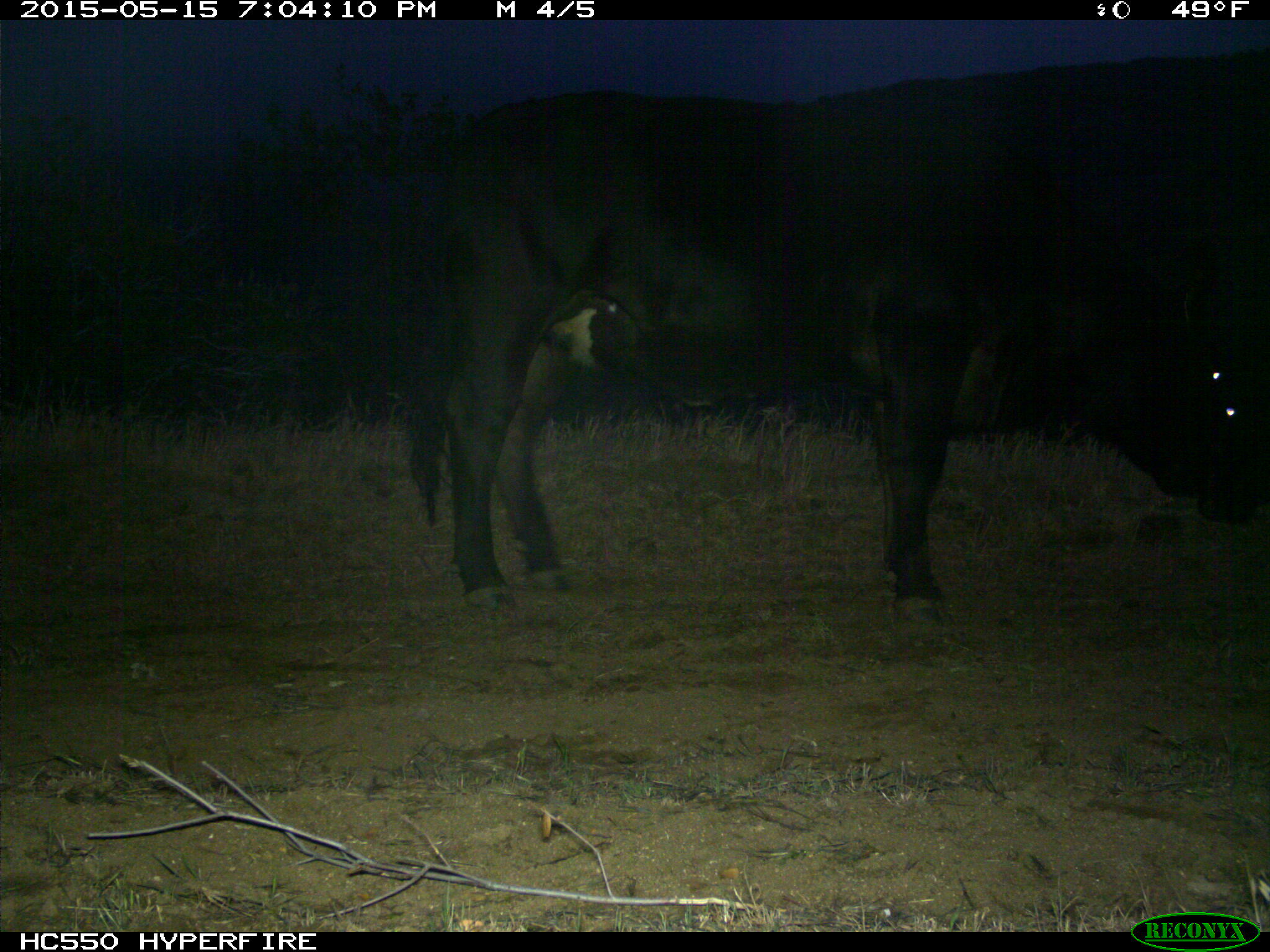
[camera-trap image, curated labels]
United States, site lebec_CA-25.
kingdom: Animalia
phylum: Chordata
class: Mammalia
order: Artiodactyla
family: Bovidae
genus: Bos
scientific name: Bos taurus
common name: domestic cow